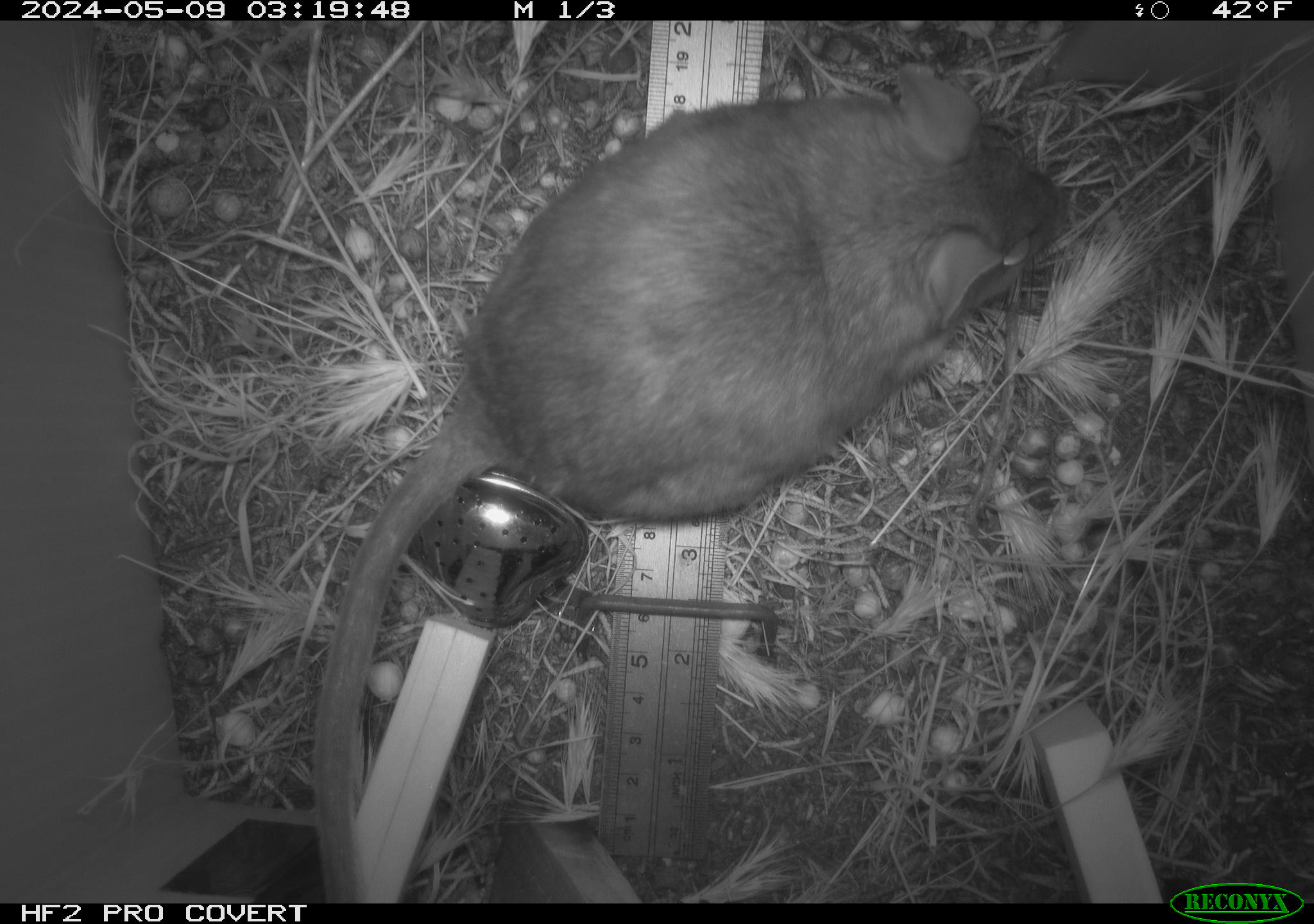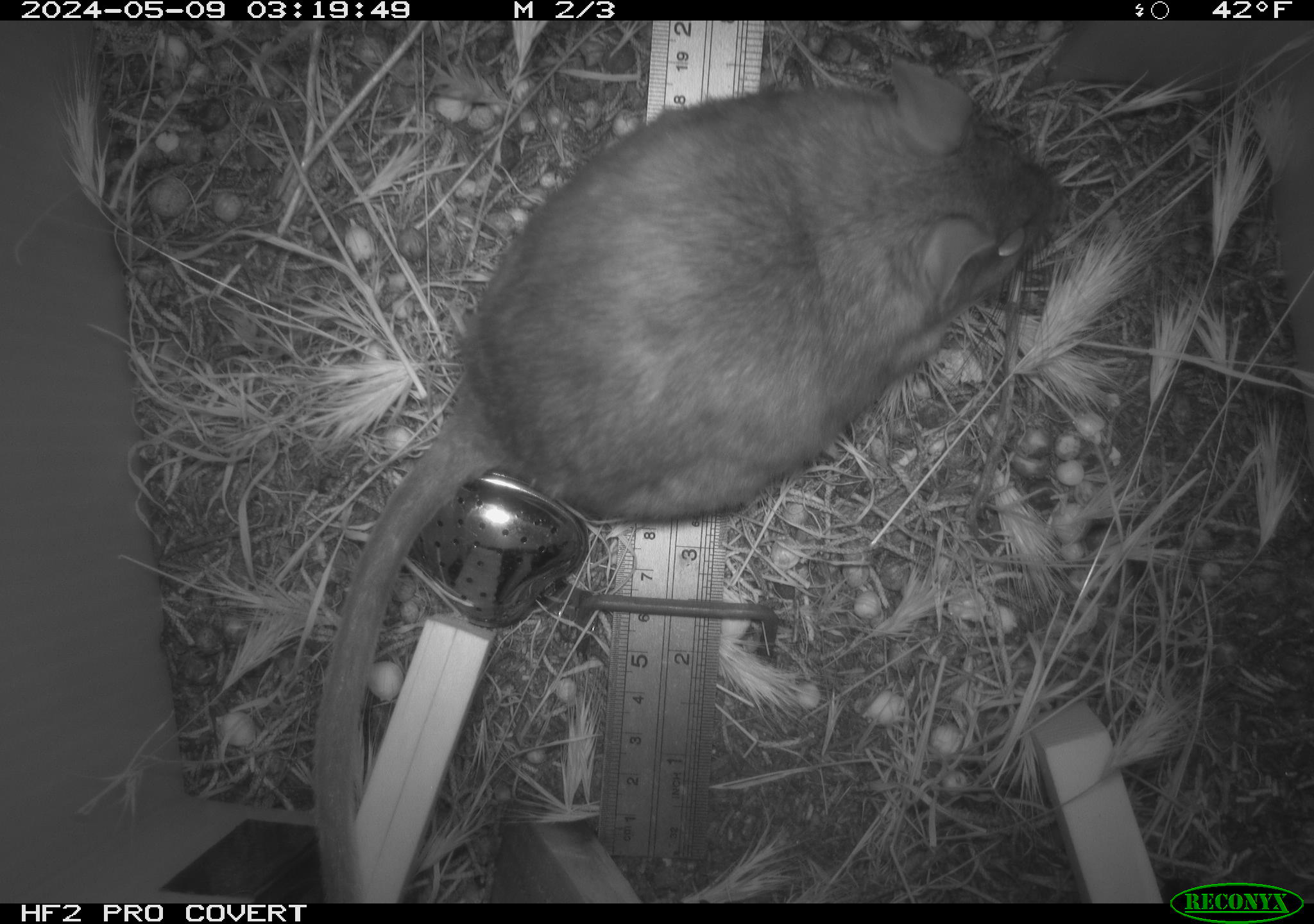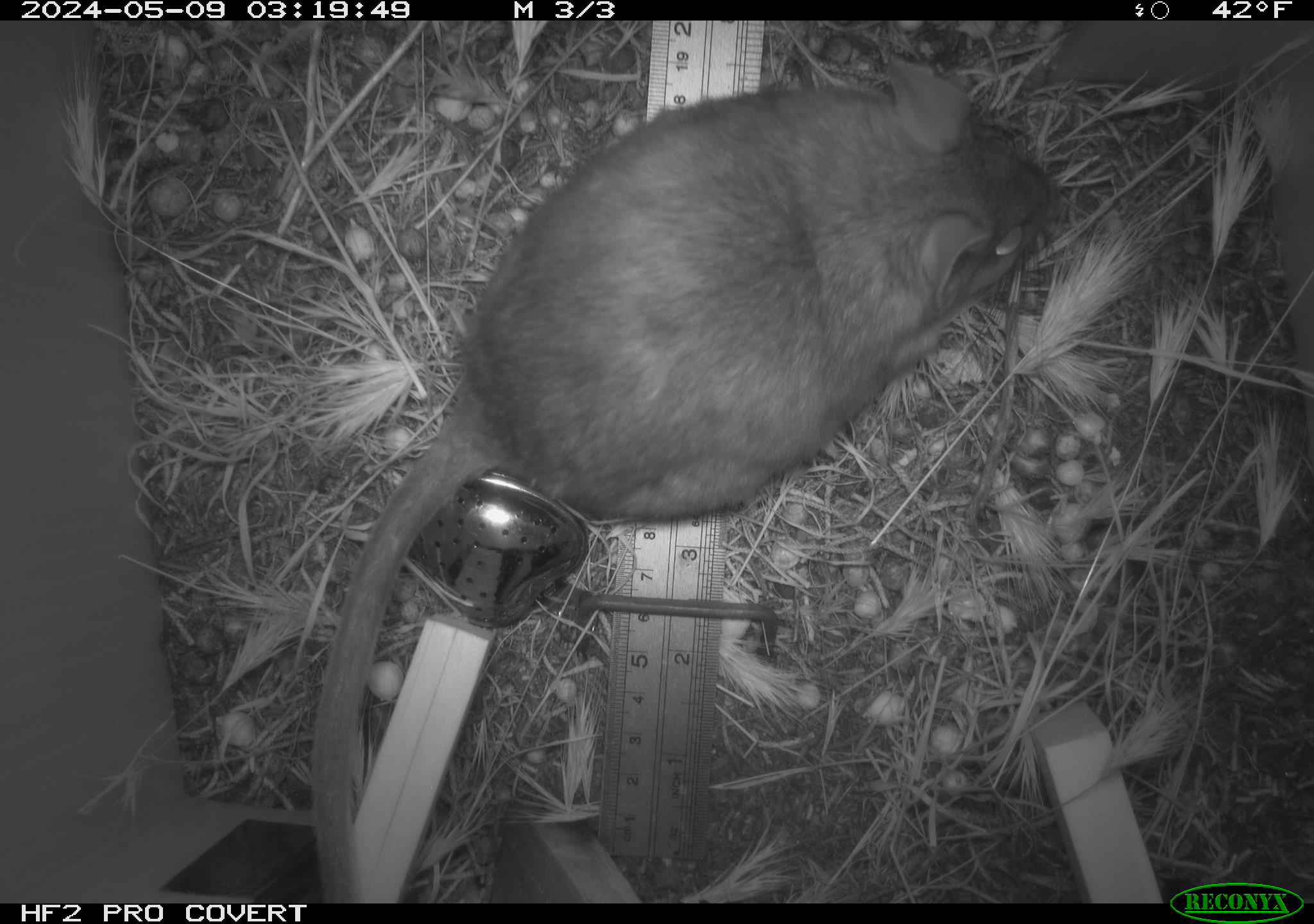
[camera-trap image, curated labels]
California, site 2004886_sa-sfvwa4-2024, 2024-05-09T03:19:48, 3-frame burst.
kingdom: Animalia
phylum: Chordata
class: Mammalia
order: Rodentia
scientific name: Rodentia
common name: woodrat or rat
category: woodrat or rat species